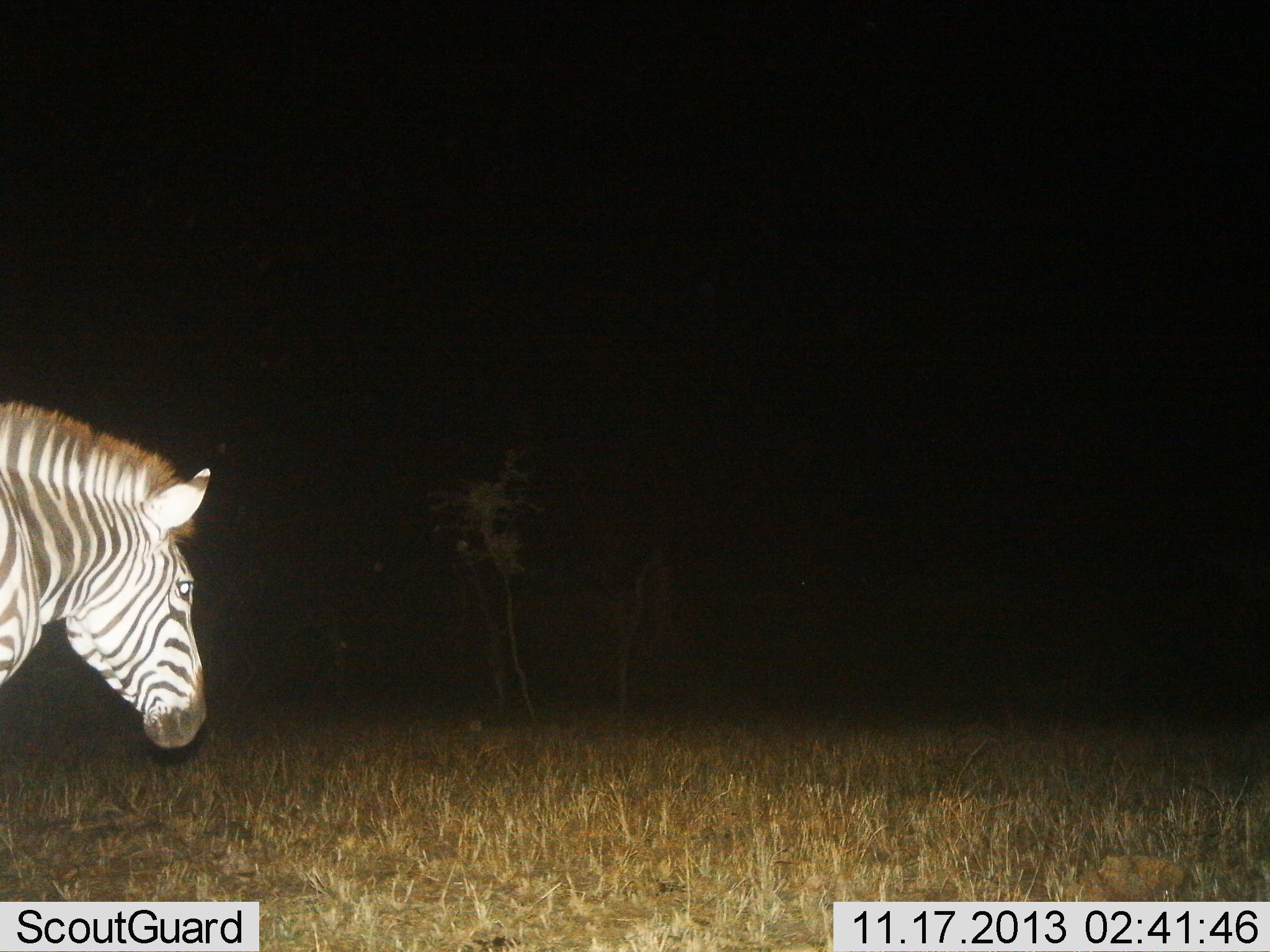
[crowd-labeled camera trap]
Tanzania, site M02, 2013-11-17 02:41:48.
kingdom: Animalia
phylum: Chordata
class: Mammalia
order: Perissodactyla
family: Equidae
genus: Equus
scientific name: Equus quagga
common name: plains zebra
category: zebra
Zebra (plains zebra) (Equus quagga), count 1. Behavior (volunteer vote fractions): standing 60%, resting 0%, moving 40%, interacting 0%. Young present (vote fraction): 0%. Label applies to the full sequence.